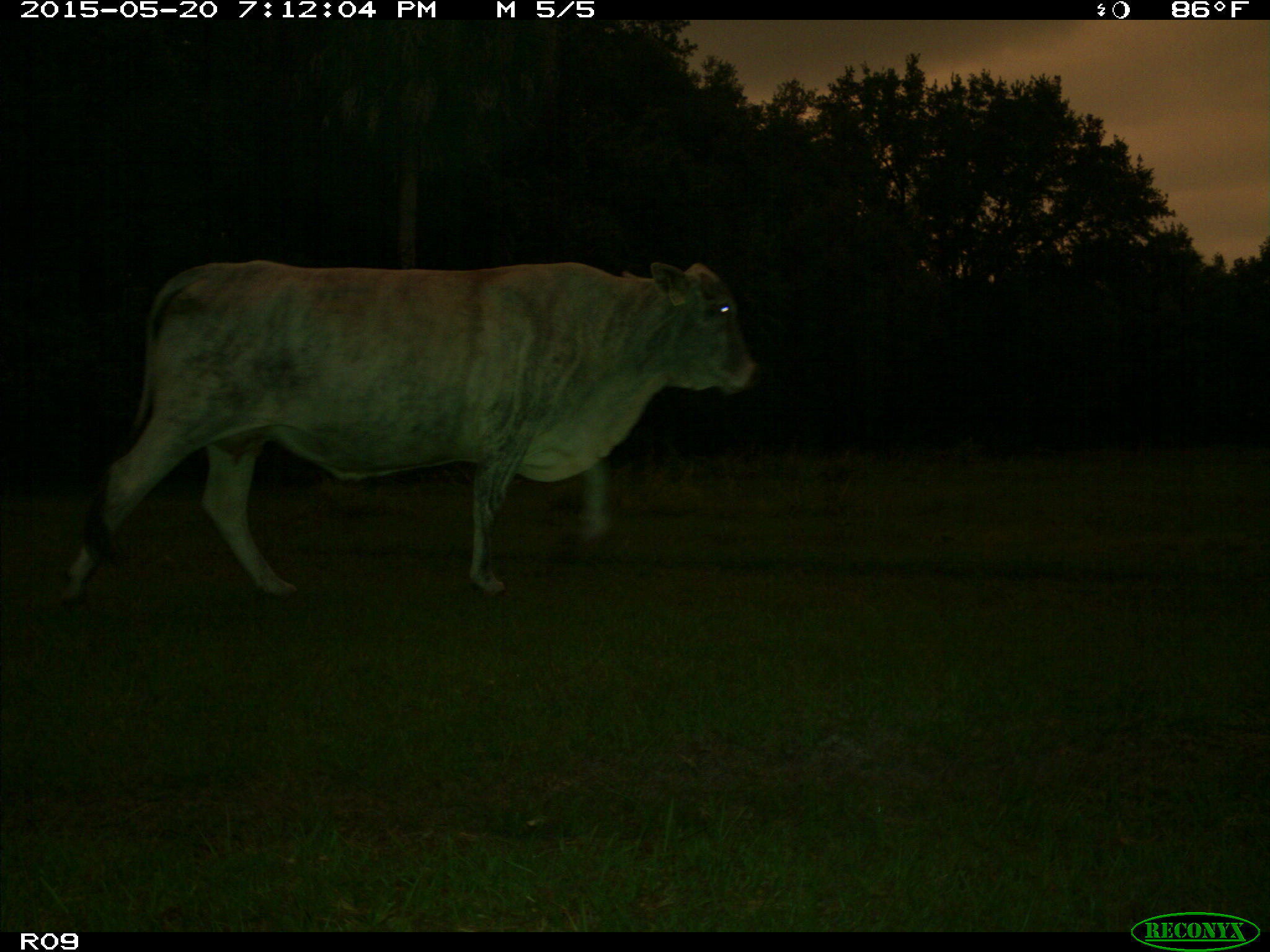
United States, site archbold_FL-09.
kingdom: Animalia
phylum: Chordata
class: Mammalia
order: Artiodactyla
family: Bovidae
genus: Bos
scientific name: Bos taurus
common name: domestic cow